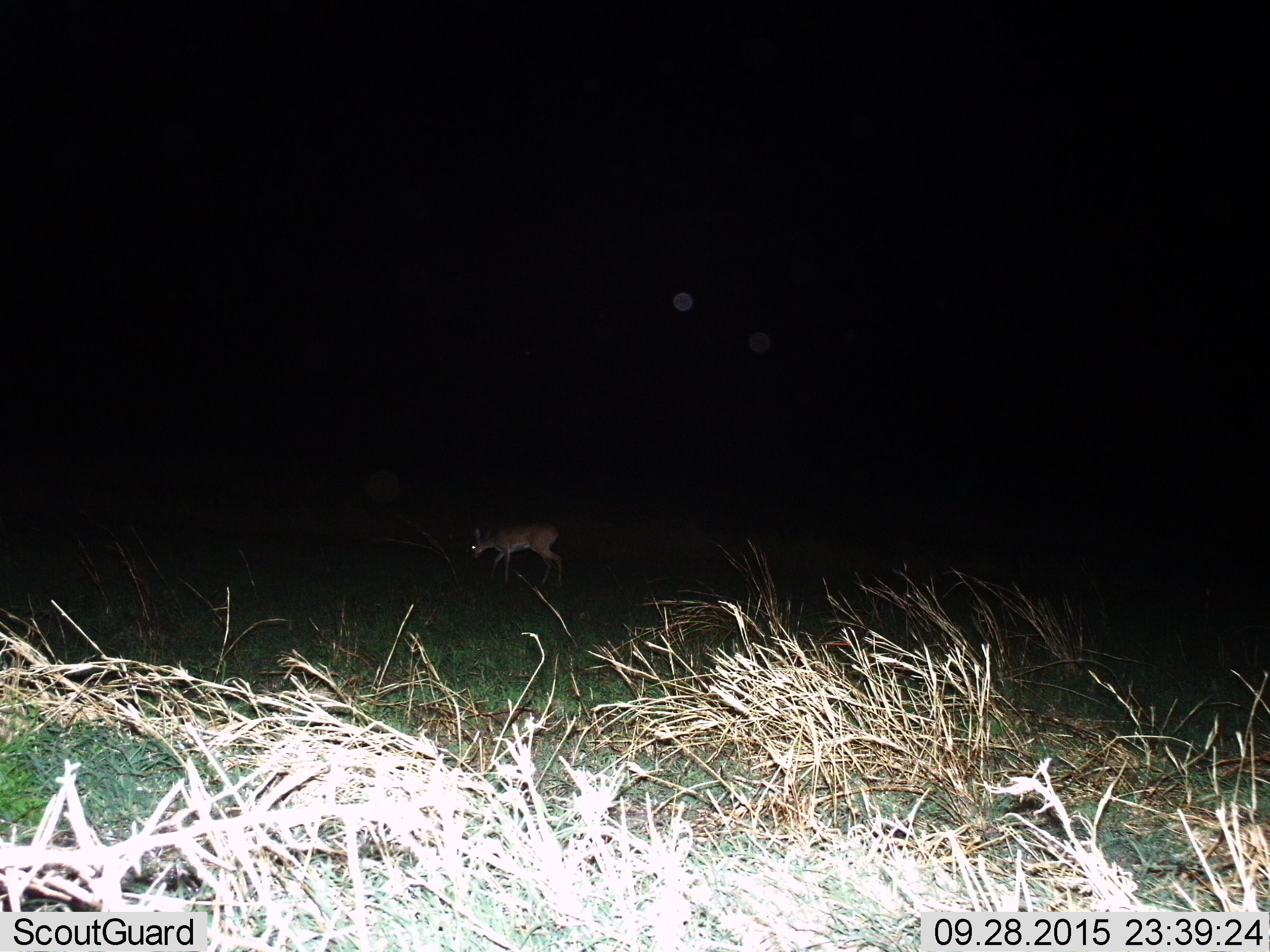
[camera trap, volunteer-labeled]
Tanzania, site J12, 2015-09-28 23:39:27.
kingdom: Animalia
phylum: Chordata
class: Mammalia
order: Artiodactyla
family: Bovidae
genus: Redunca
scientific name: Redunca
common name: reedbuck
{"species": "reedbuck (Redunca)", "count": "1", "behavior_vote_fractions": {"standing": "33%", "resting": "0%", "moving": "33%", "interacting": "0%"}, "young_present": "0%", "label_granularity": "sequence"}